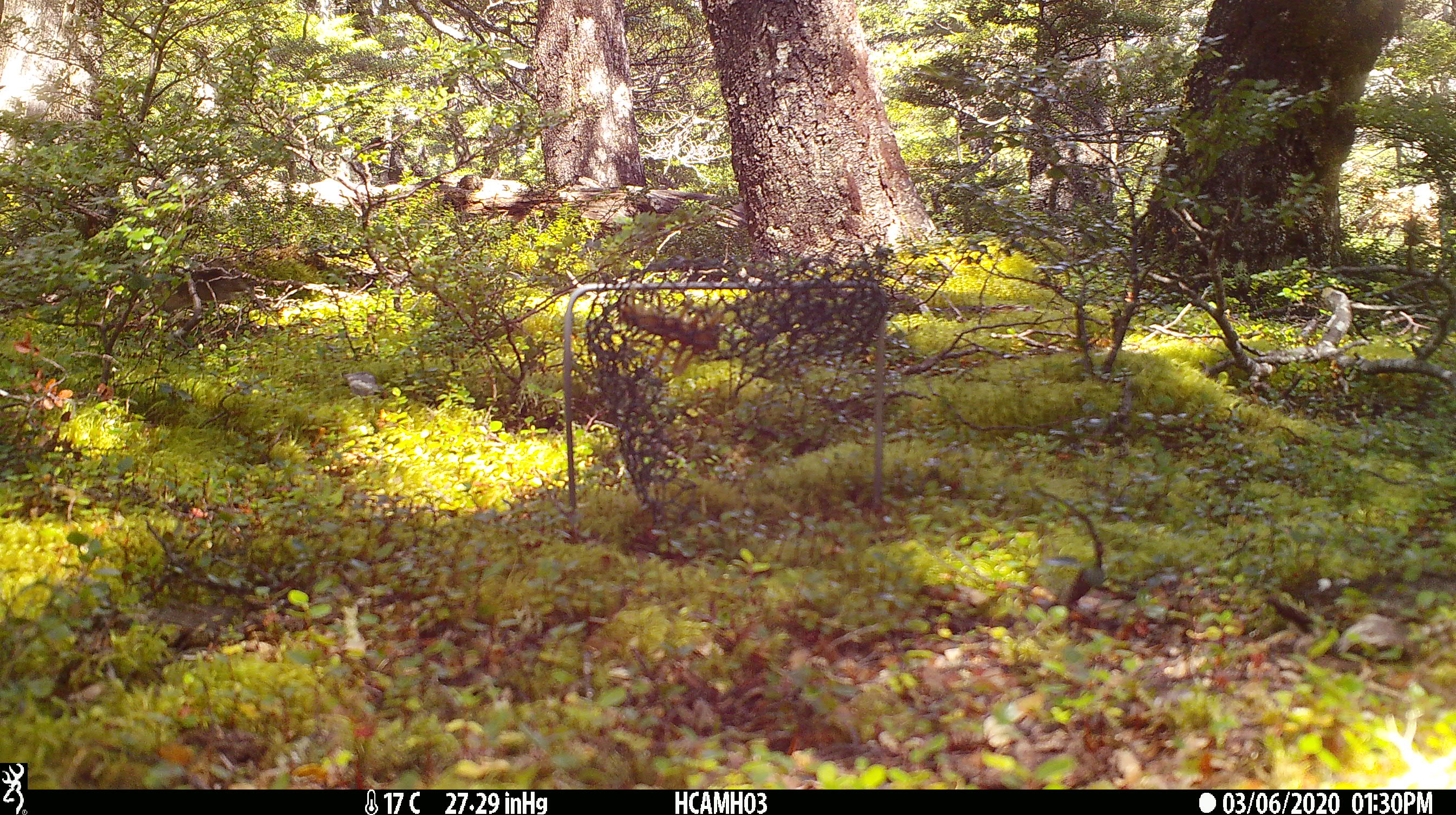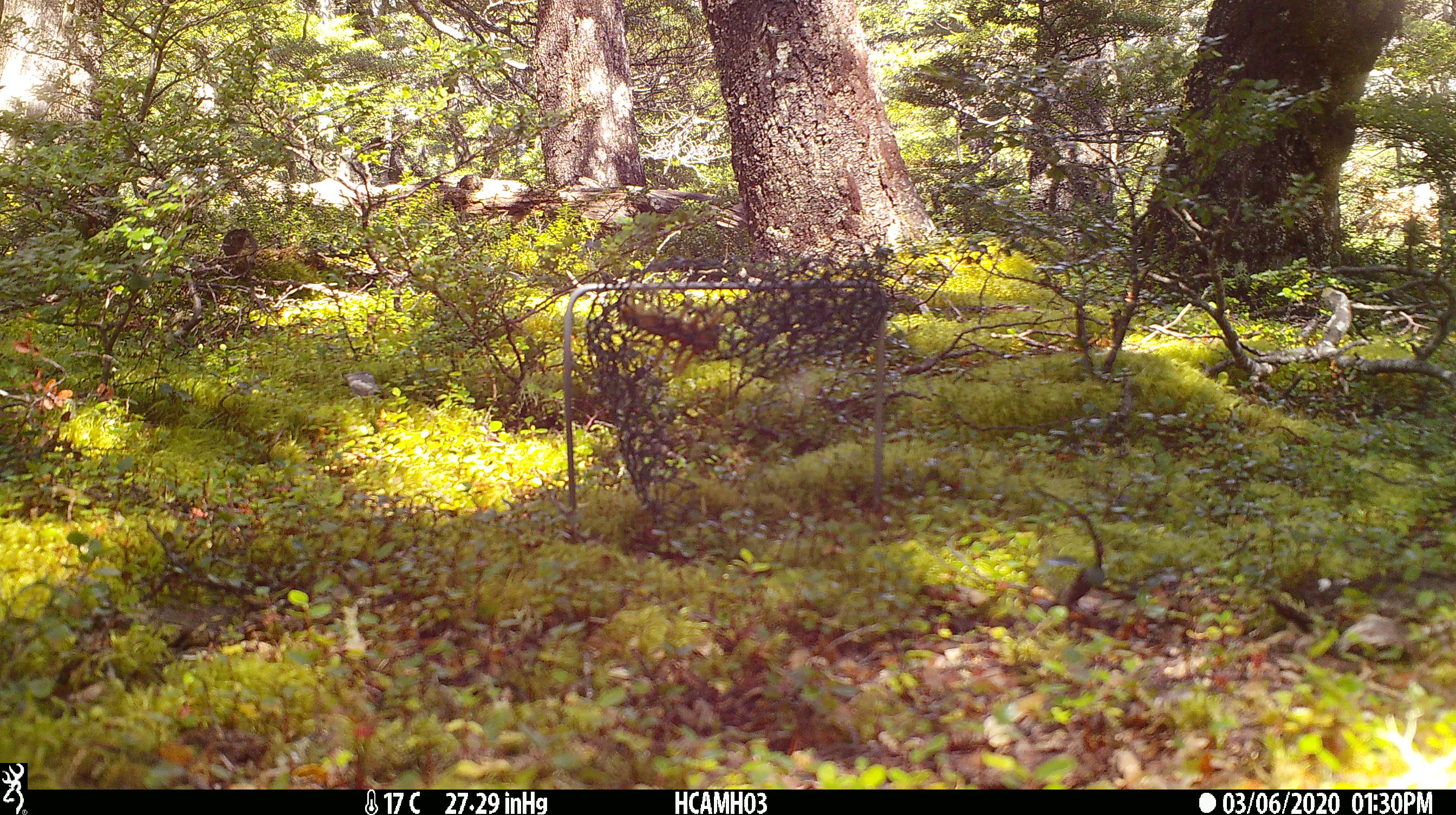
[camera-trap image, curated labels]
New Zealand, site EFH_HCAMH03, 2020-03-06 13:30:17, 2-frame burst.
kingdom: Animalia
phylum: Chordata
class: Mammalia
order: Rodentia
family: Muridae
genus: Mus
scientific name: Mus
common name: mouse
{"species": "mouse (Mus)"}